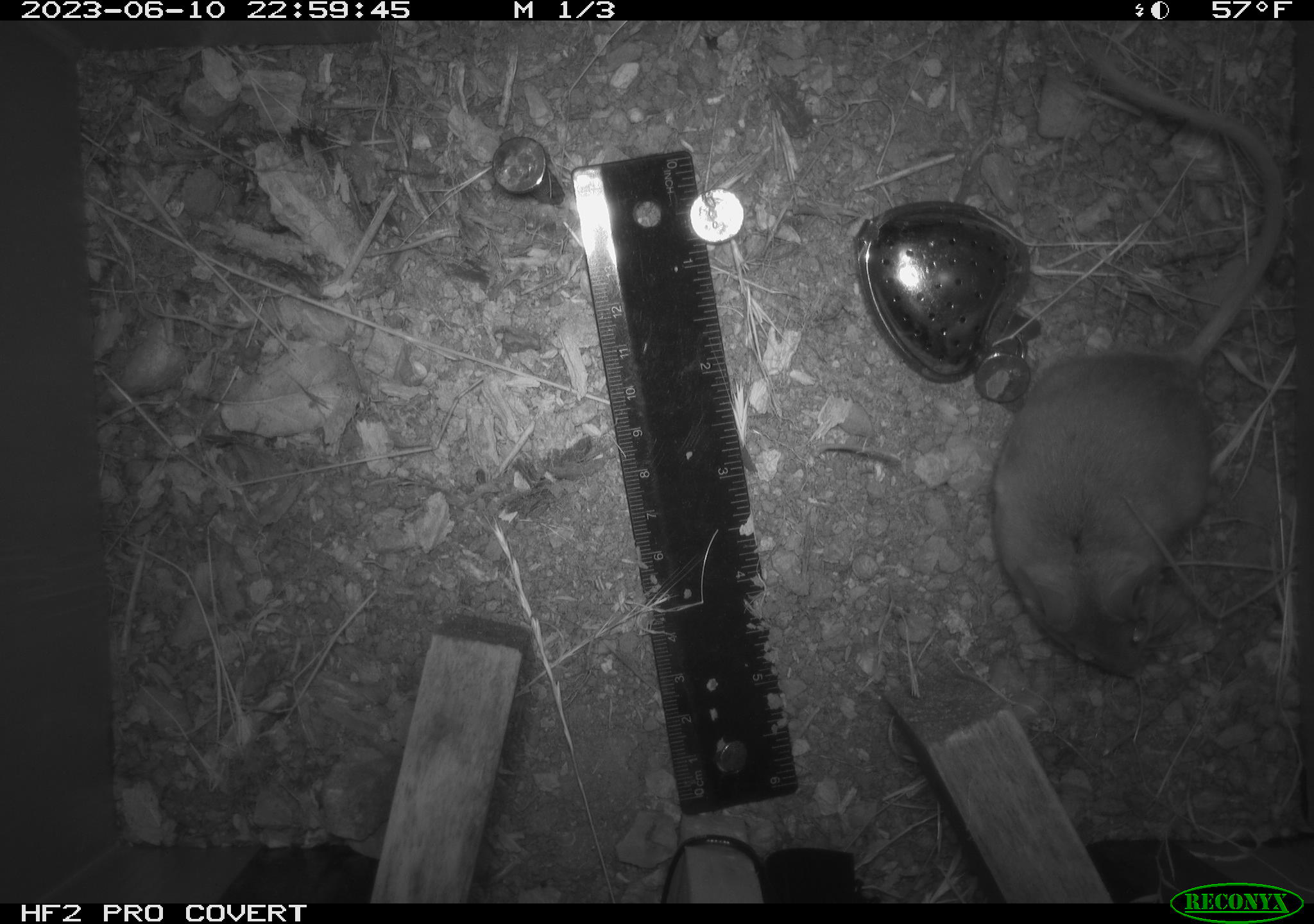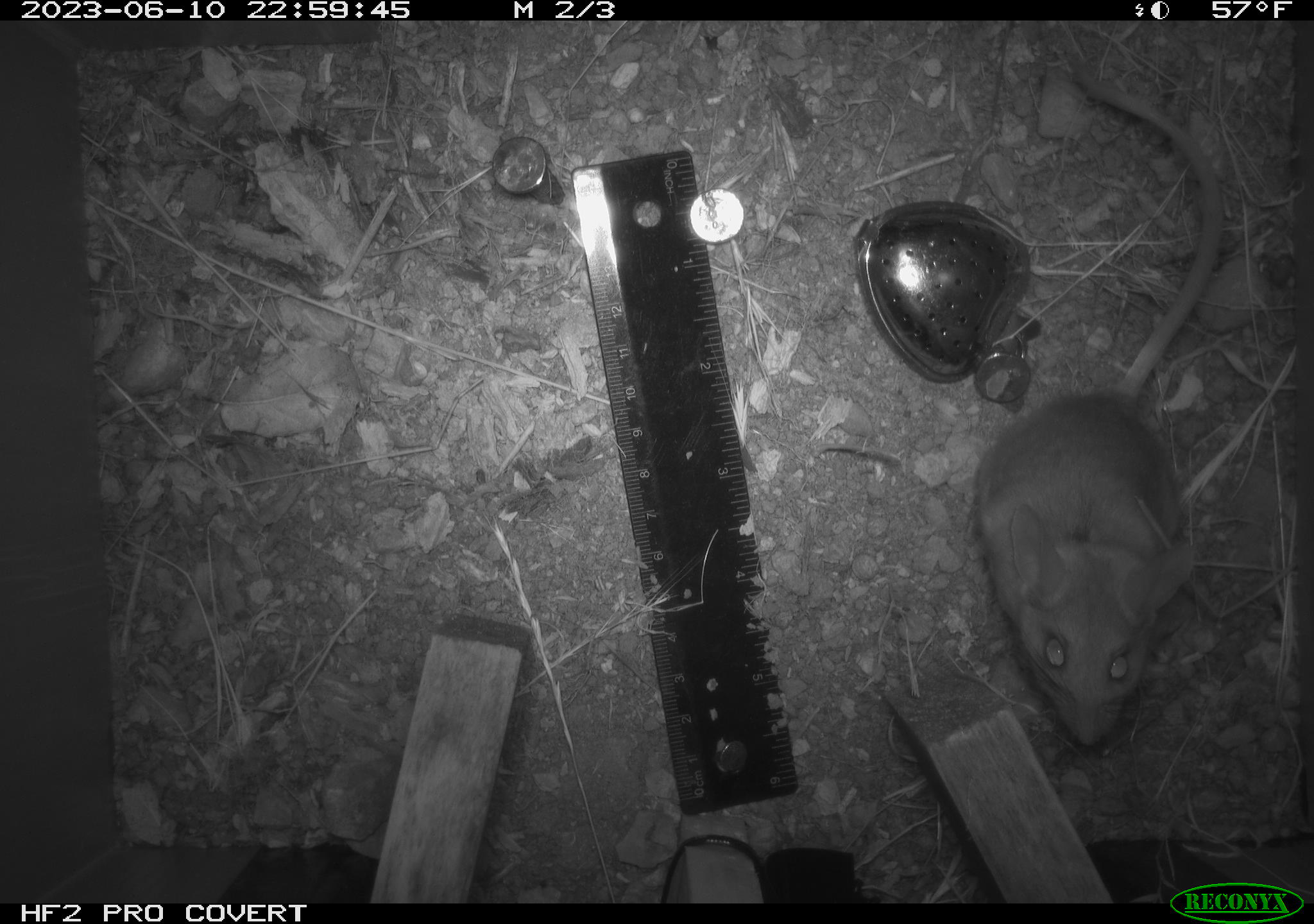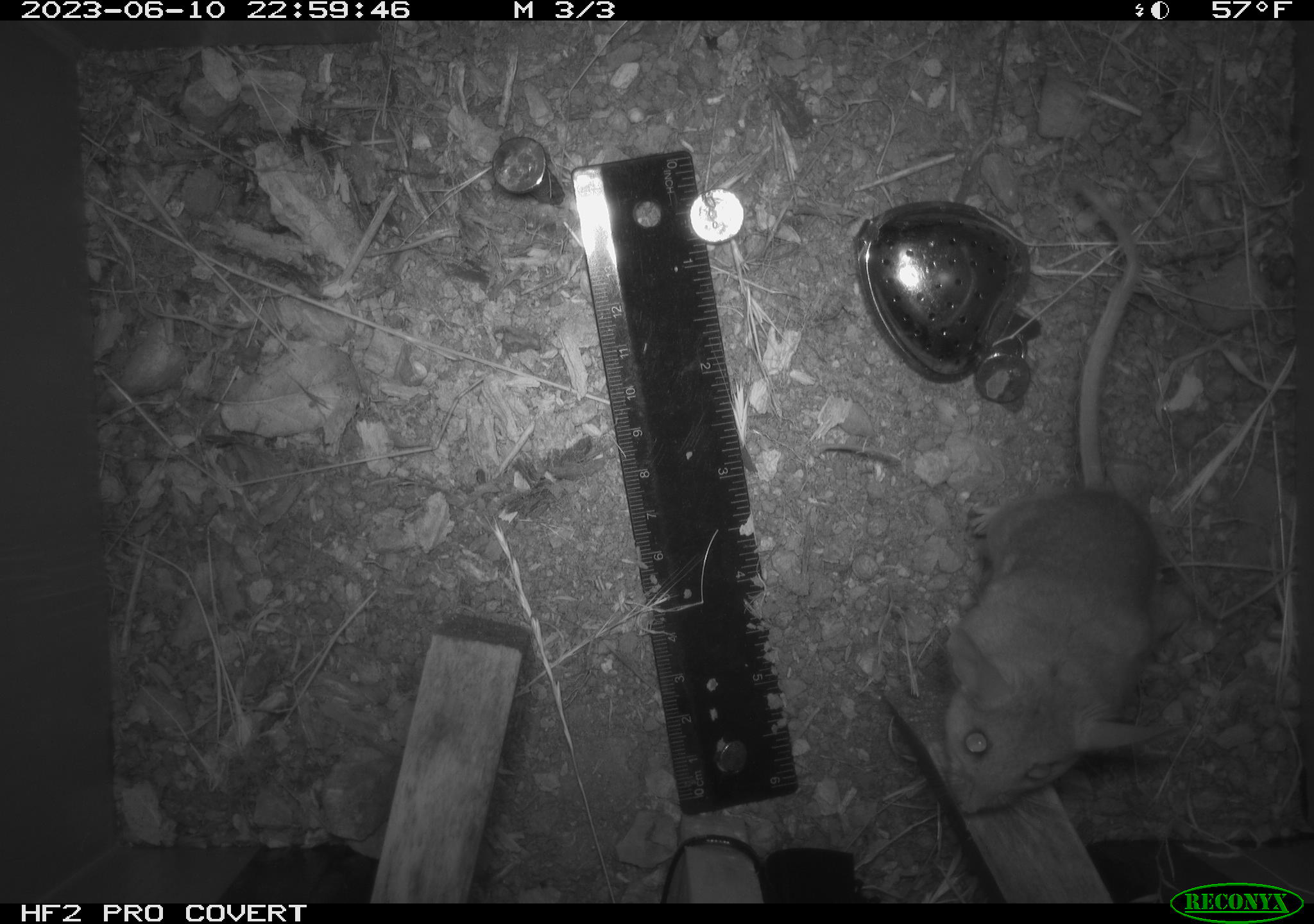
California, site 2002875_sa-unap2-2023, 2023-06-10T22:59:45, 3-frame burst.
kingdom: Animalia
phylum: Chordata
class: Mammalia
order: Rodentia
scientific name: Rodentia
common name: mouse species